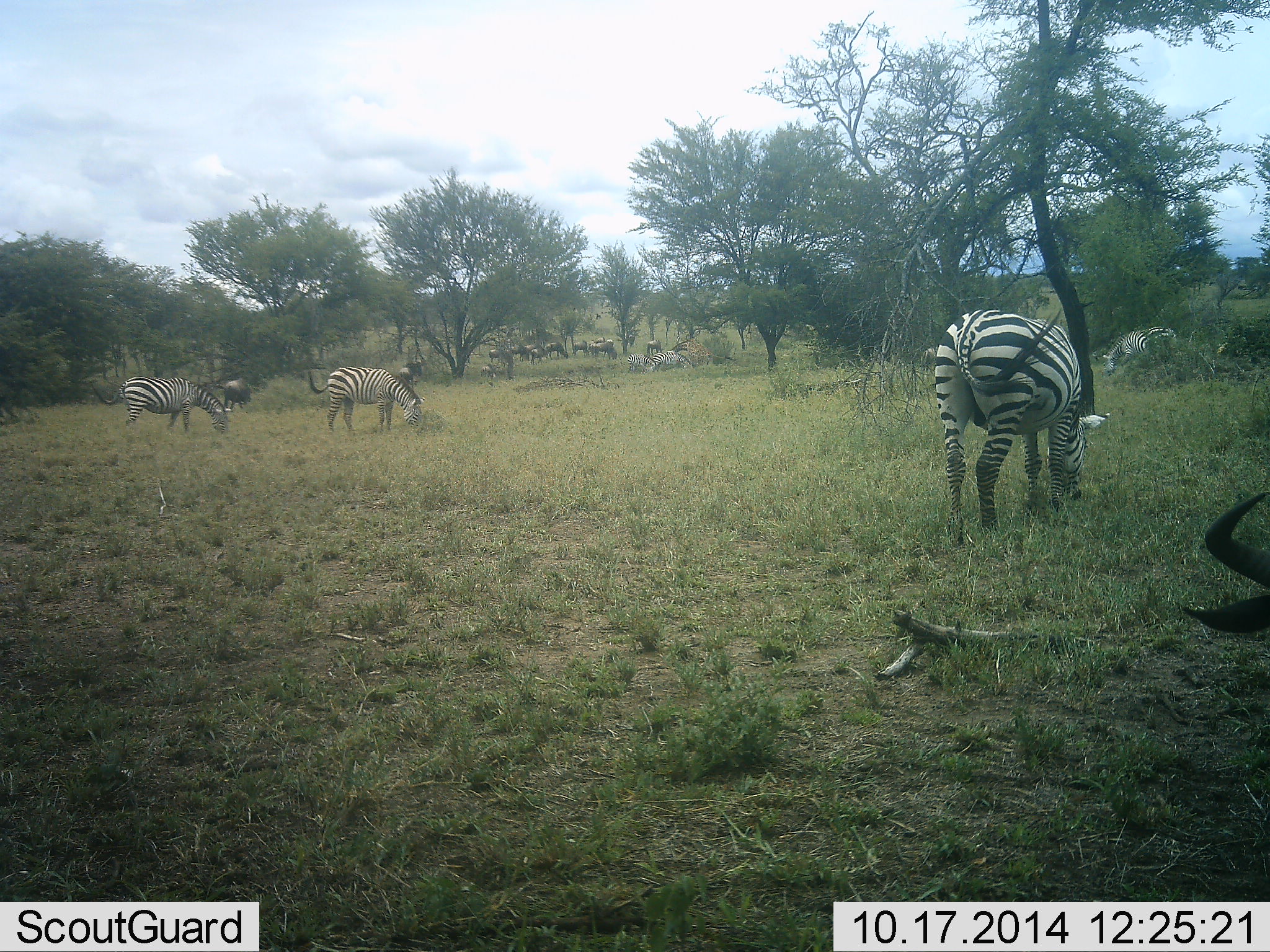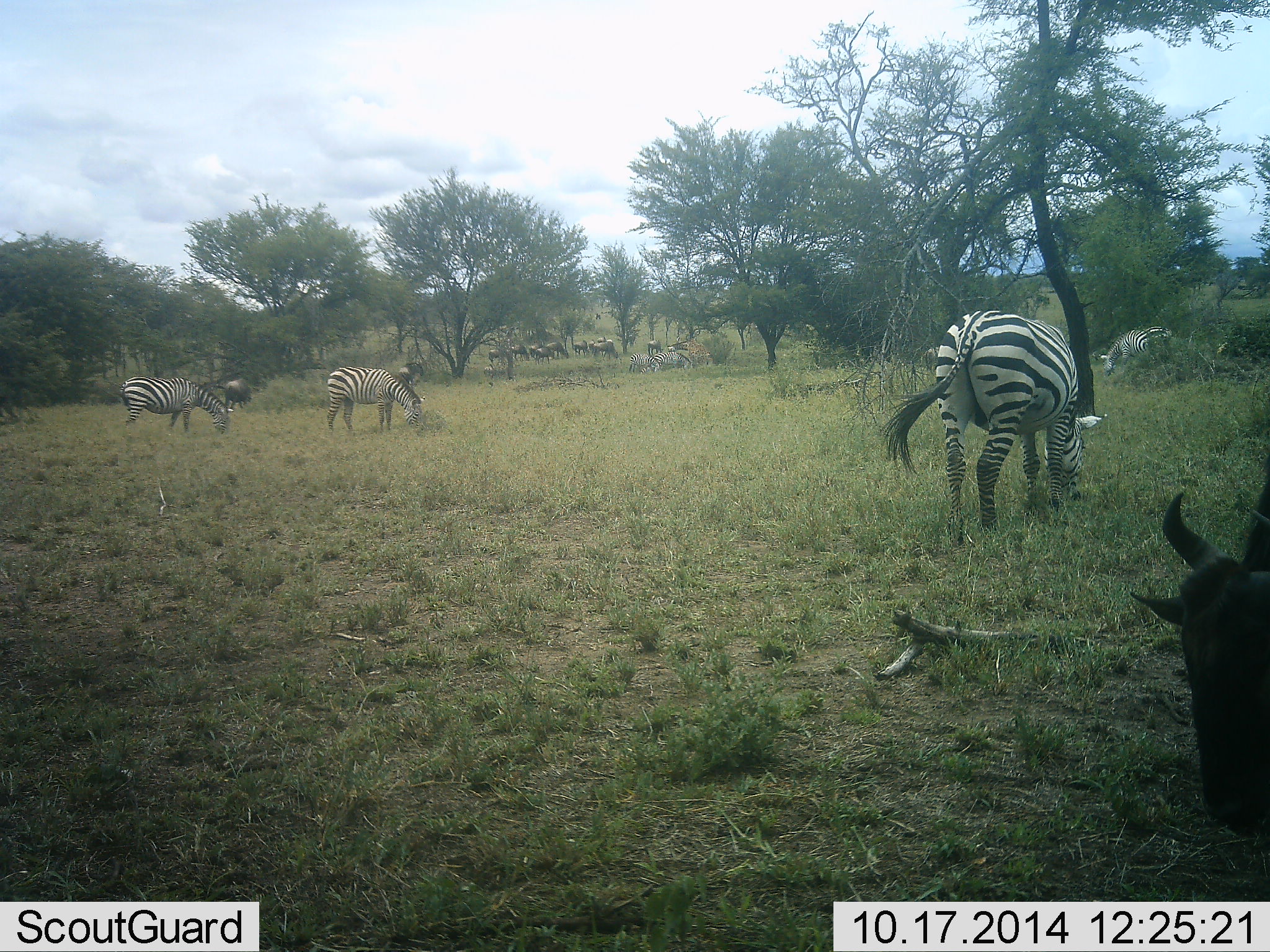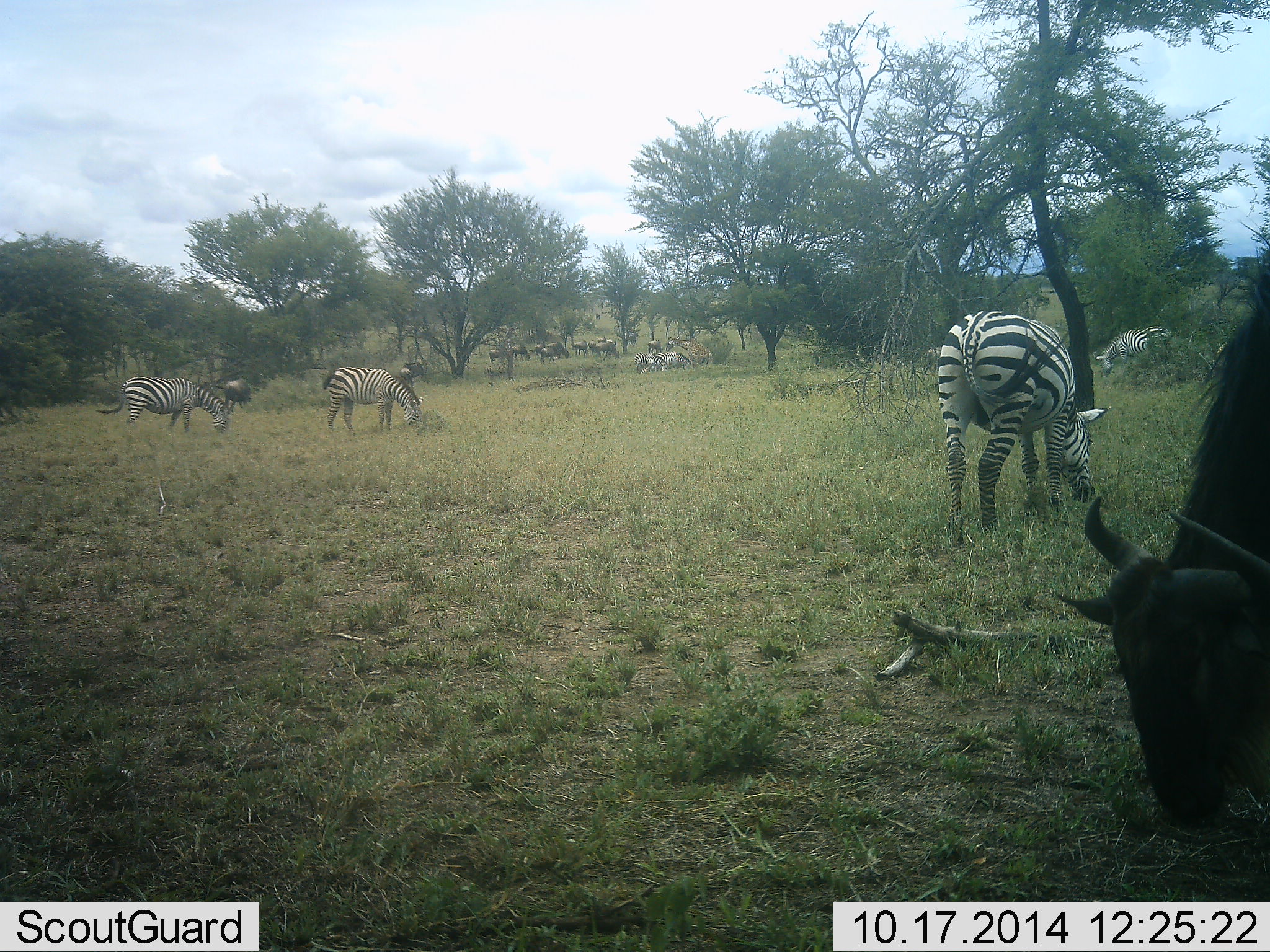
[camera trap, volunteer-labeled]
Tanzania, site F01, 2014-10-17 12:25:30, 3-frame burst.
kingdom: Animalia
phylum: Chordata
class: Mammalia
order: Artiodactyla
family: Bovidae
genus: Connochaetes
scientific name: Connochaetes taurinus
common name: blue wildebeest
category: wildebeest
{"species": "wildebeest (blue wildebeest) (Connochaetes taurinus)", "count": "11-50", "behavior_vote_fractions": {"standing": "20%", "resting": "10%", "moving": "40%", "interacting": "0%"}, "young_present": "0%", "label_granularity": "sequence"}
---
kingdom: Animalia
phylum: Chordata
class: Mammalia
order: Perissodactyla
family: Equidae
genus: Equus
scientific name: Equus quagga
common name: plains zebra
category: zebra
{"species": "zebra (plains zebra) (Equus quagga)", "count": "6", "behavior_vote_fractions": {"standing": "23%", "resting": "8%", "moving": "8%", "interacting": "8%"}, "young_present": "8%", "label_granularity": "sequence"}